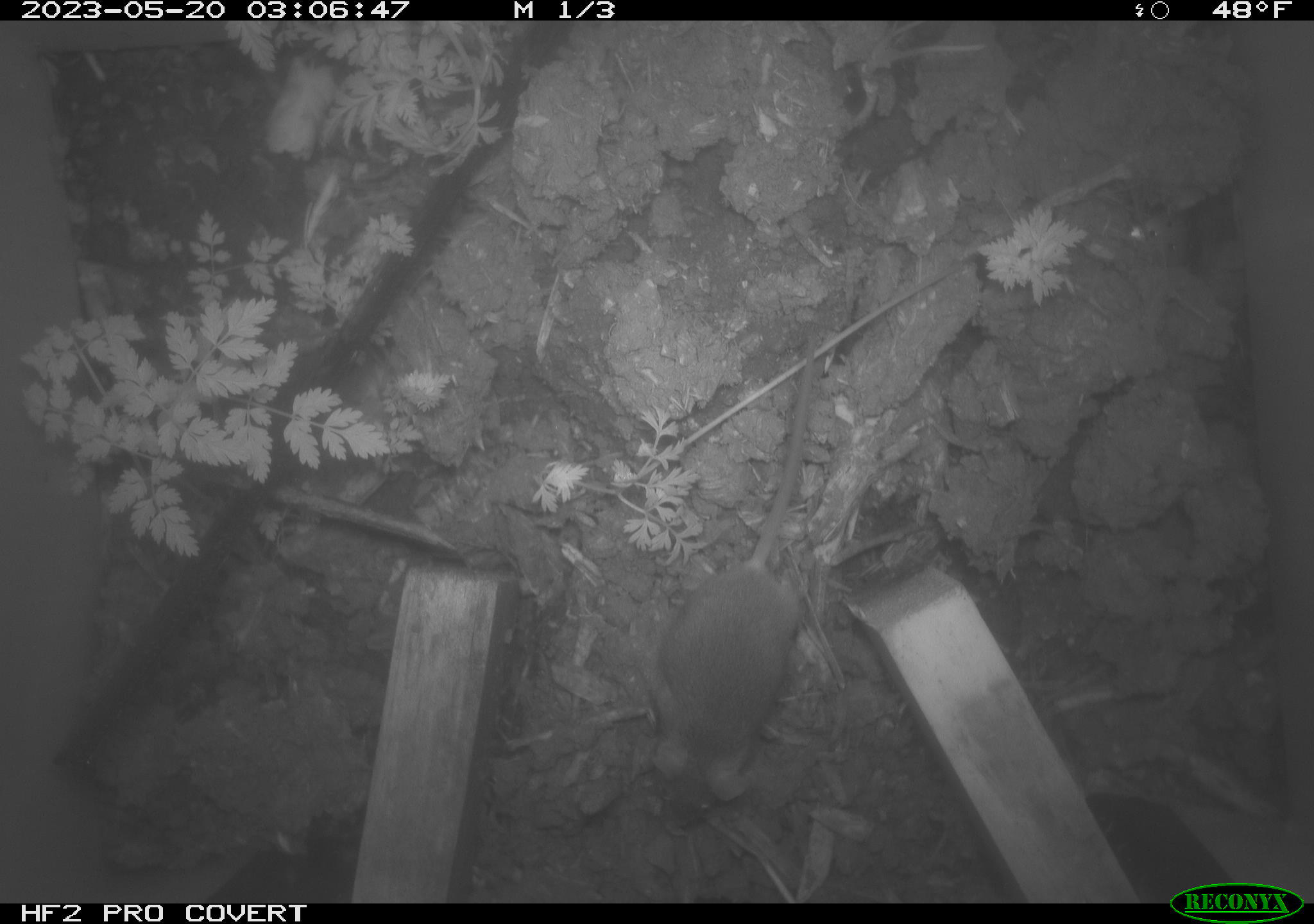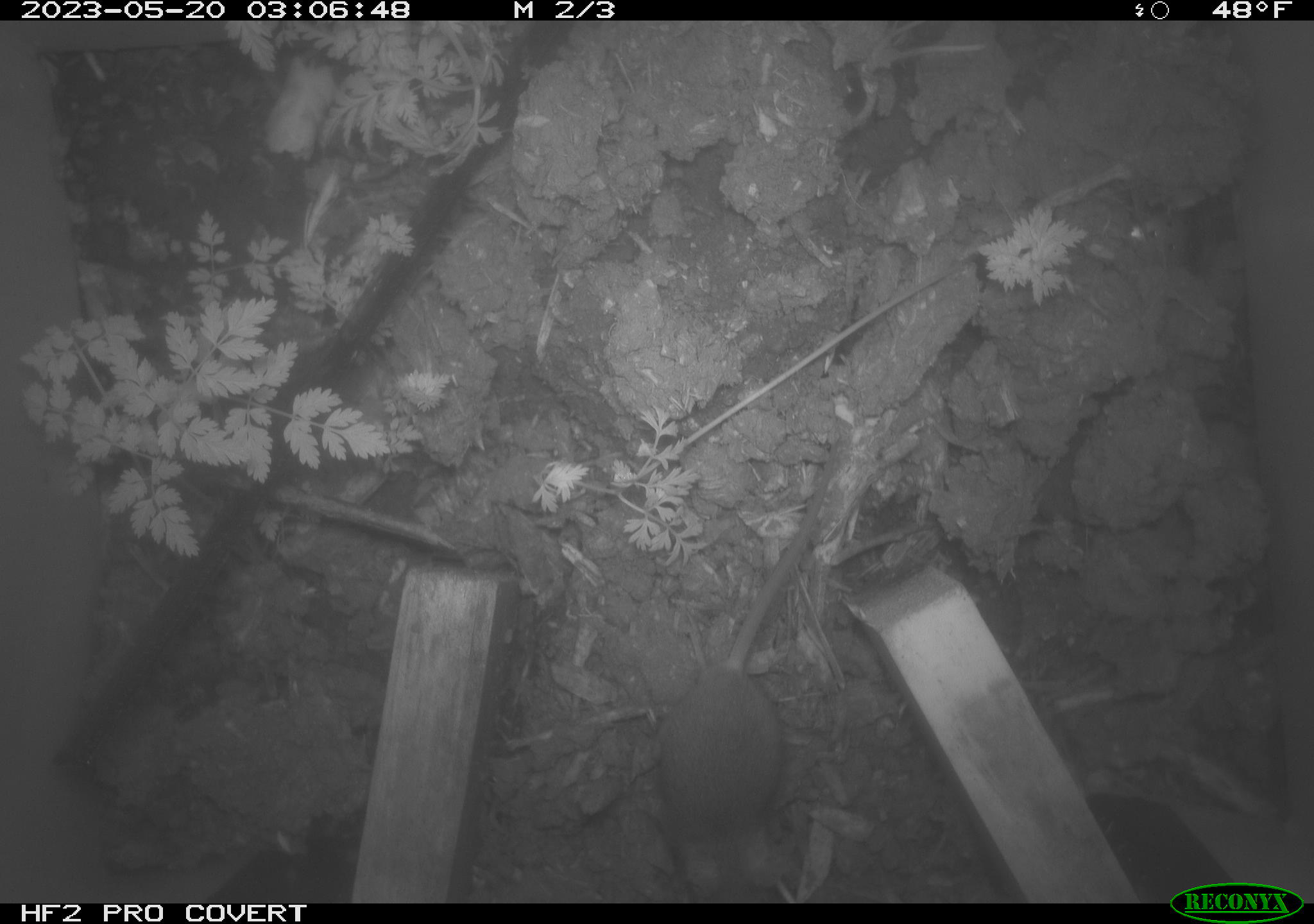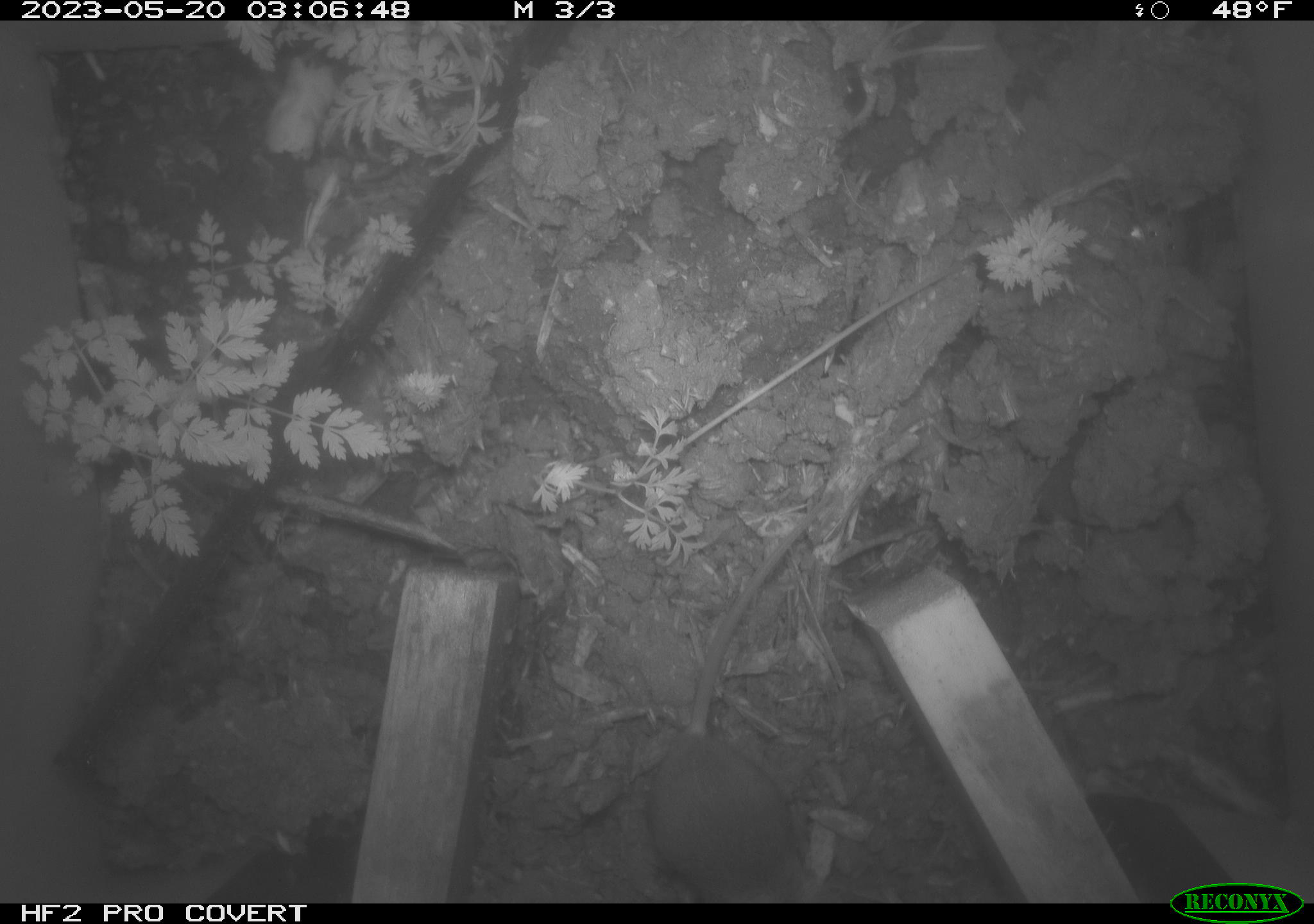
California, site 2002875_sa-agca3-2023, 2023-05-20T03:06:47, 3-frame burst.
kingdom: Animalia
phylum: Chordata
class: Mammalia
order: Rodentia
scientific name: Rodentia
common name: mouse species